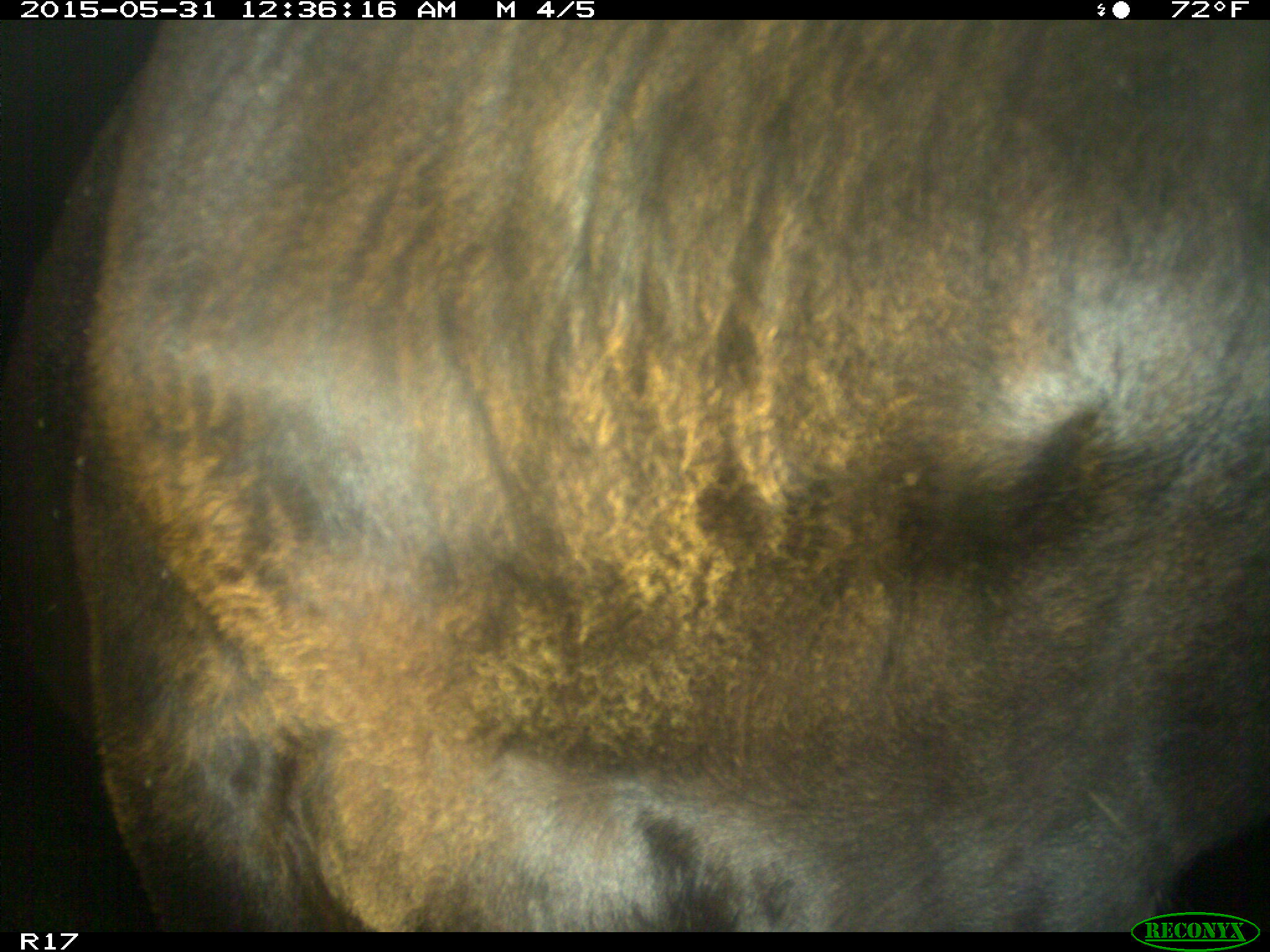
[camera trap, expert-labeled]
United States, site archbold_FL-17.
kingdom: Animalia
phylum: Chordata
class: Mammalia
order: Artiodactyla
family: Bovidae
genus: Bos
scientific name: Bos taurus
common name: domestic cow